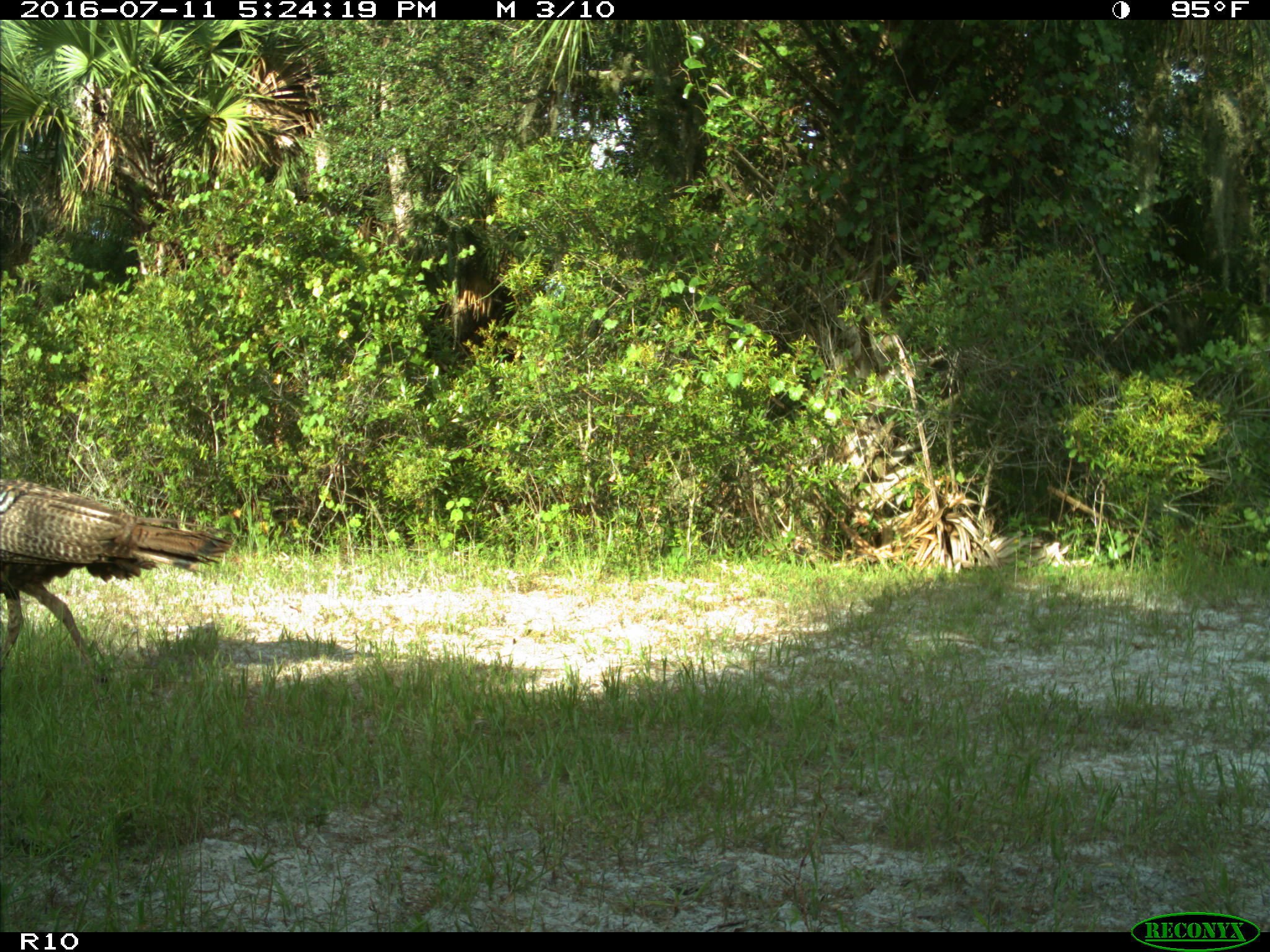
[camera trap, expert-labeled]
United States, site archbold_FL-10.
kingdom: Animalia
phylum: Chordata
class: Aves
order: Galliformes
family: Phasianidae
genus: Meleagris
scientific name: Meleagris gallopavo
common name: wild turkey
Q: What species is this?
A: Meleagris gallopavo (wild turkey).